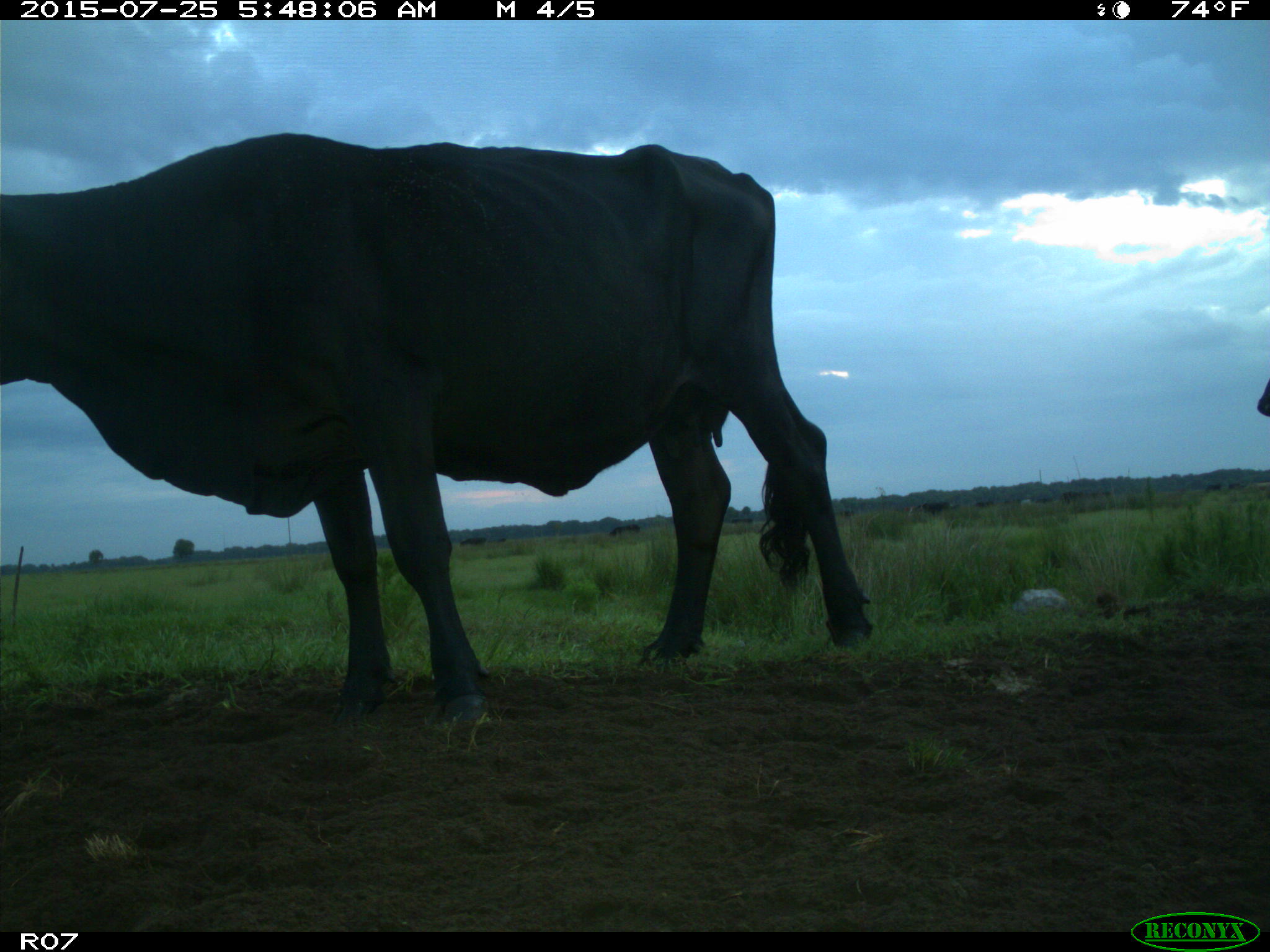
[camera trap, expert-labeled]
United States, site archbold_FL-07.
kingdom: Animalia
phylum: Chordata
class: Mammalia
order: Artiodactyla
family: Bovidae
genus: Bos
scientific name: Bos taurus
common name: domestic cow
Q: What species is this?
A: Bos taurus (domestic cow).